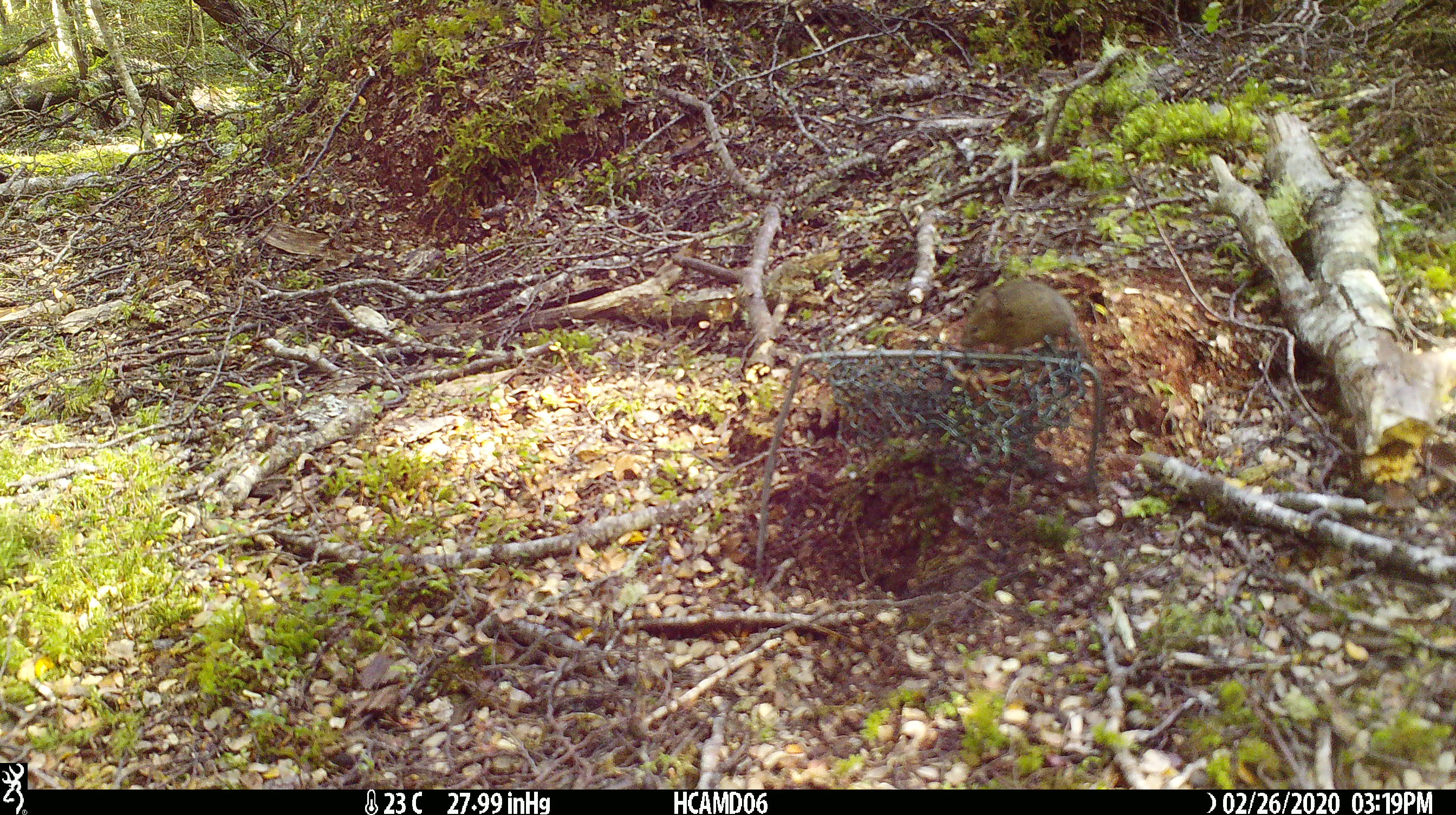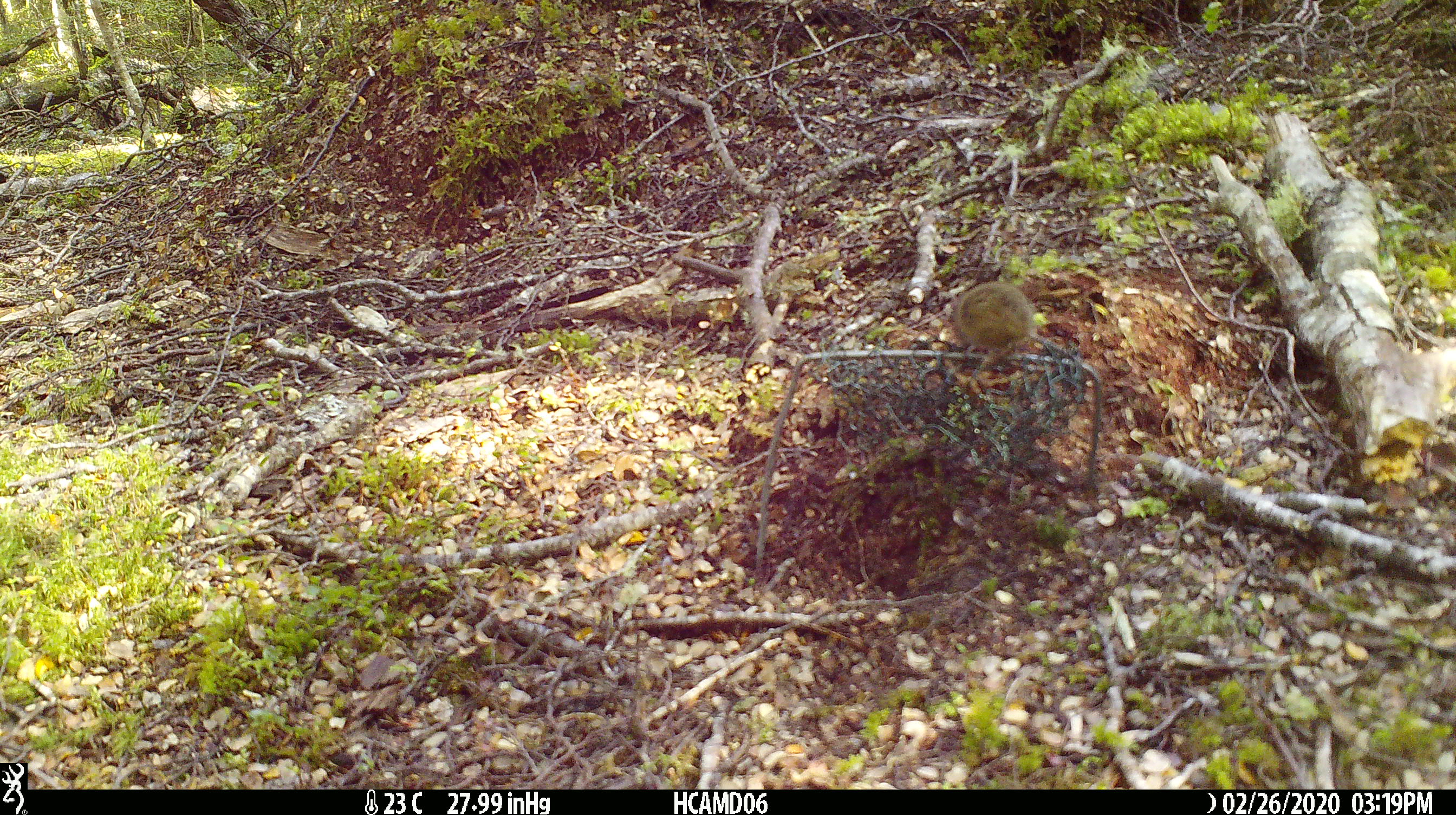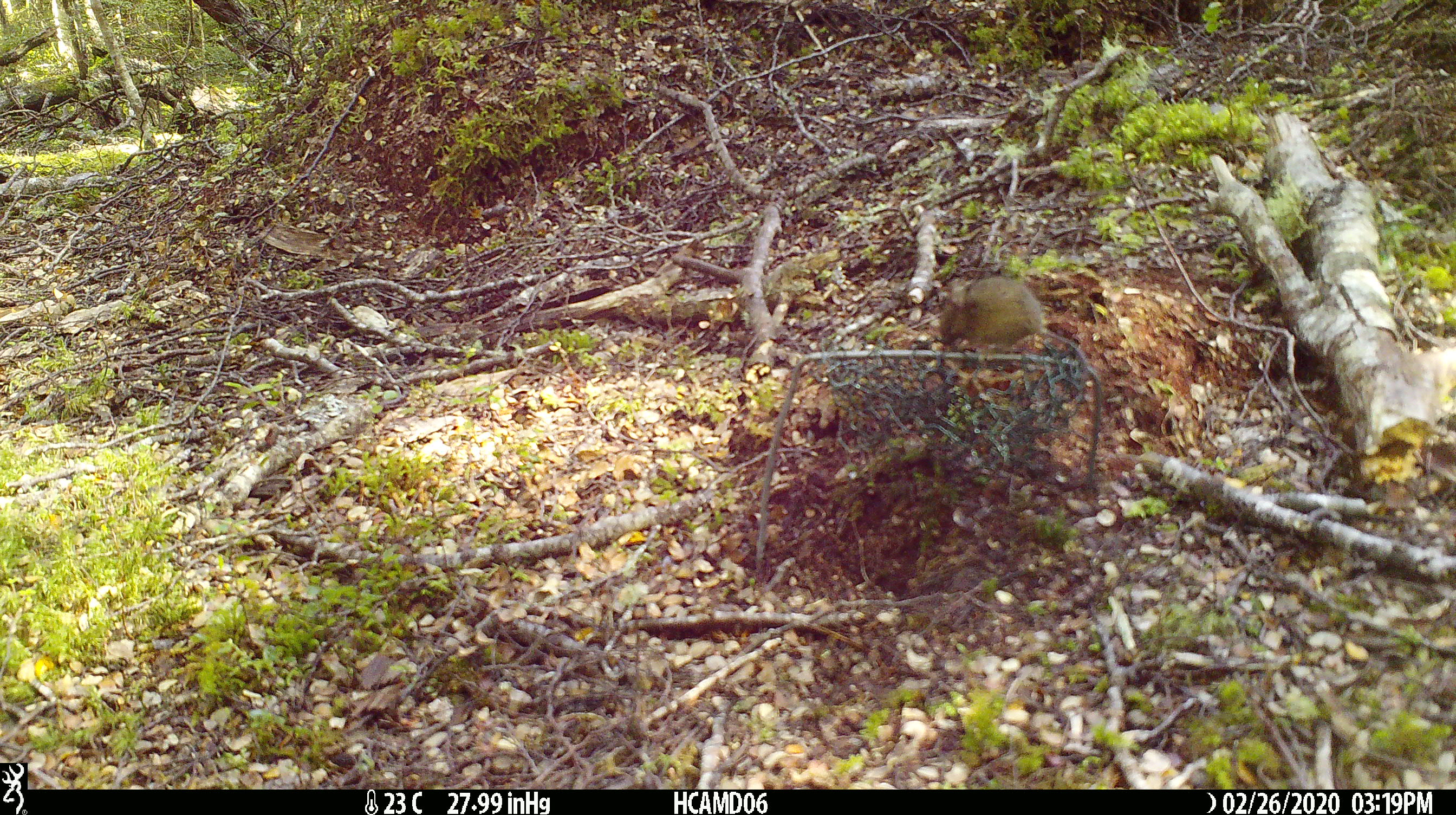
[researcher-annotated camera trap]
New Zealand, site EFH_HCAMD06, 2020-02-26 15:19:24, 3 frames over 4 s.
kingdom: Animalia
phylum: Chordata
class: Mammalia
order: Rodentia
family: Muridae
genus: Mus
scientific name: Mus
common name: mouse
Mouse (Mus).